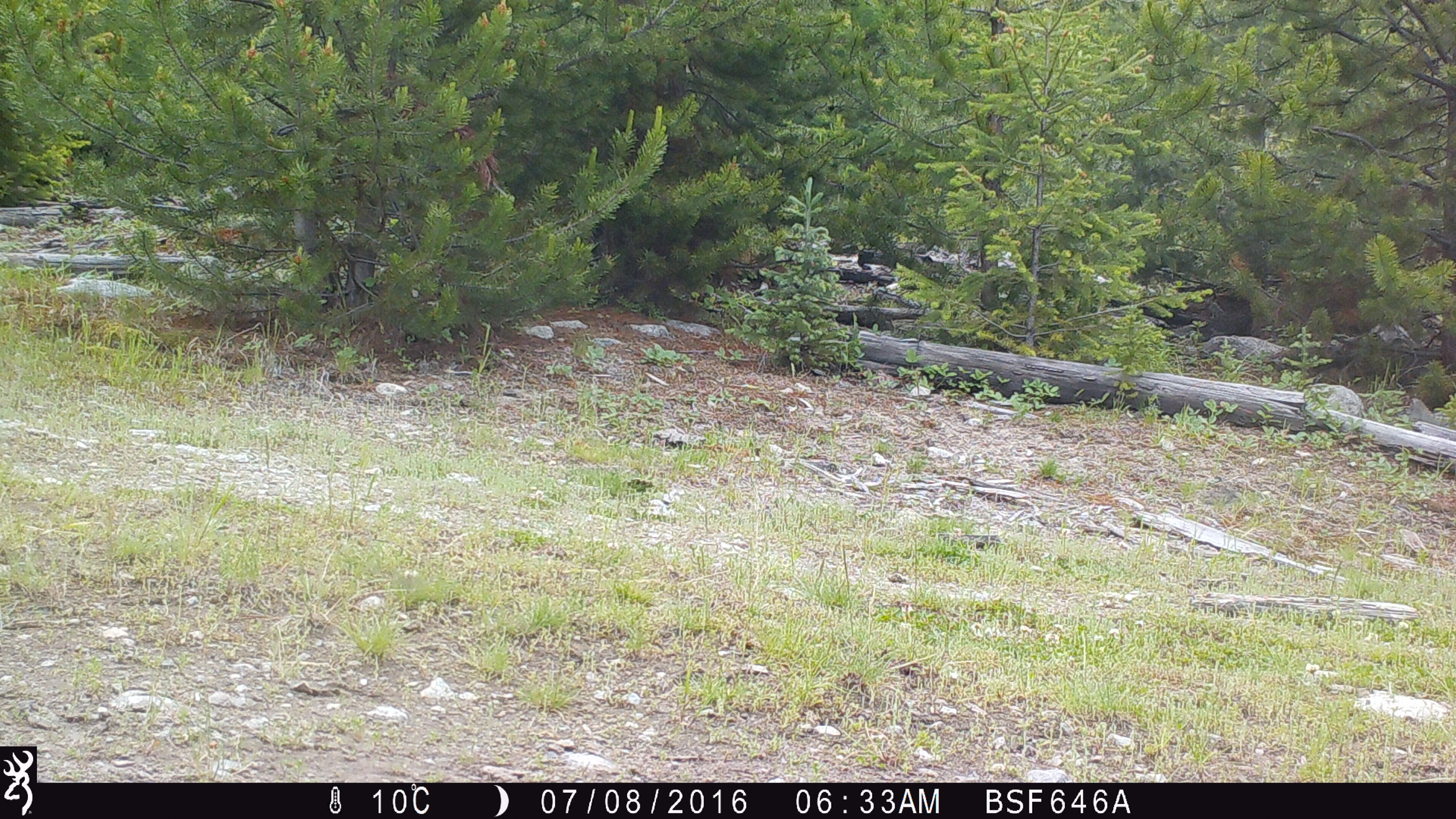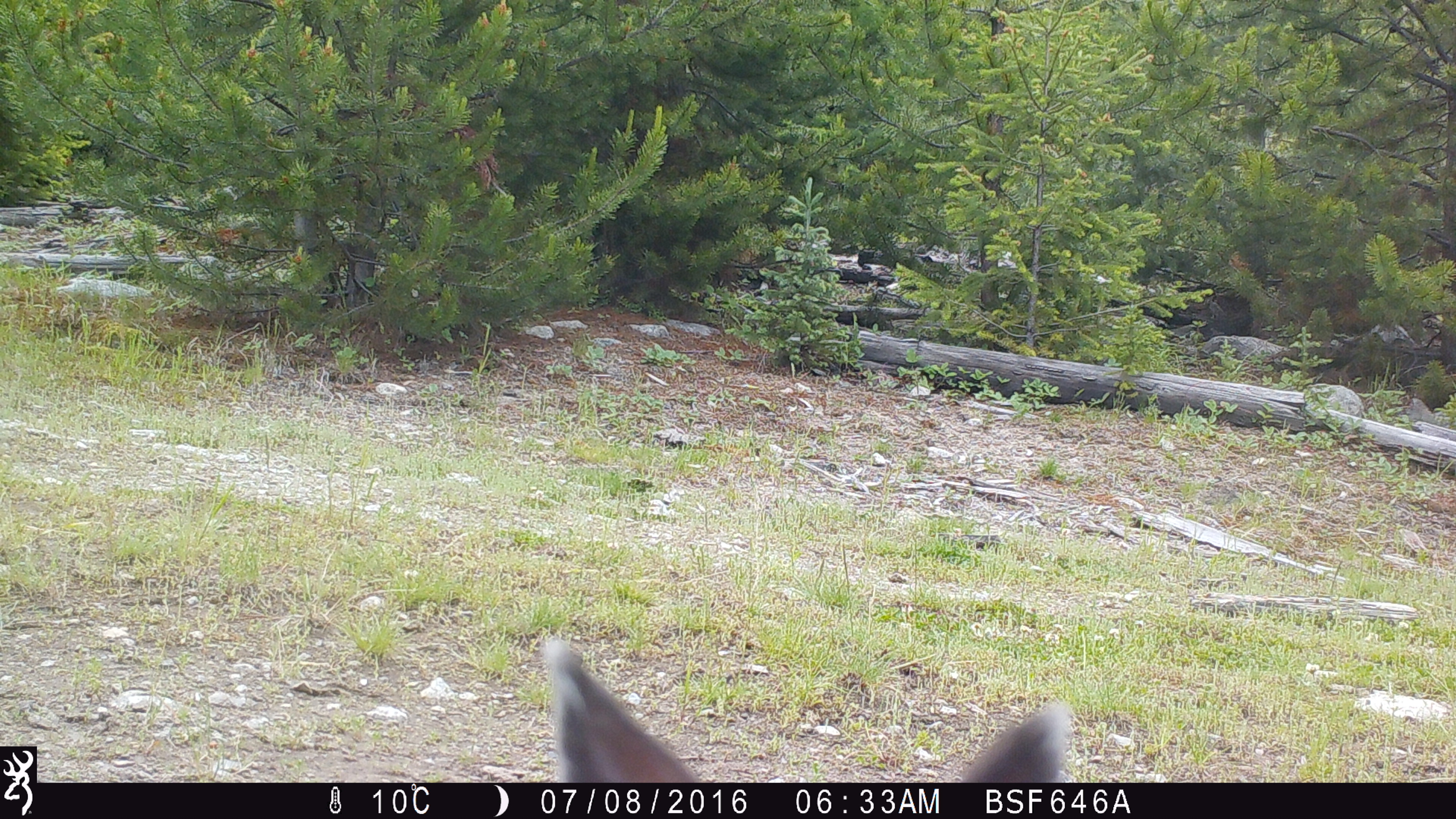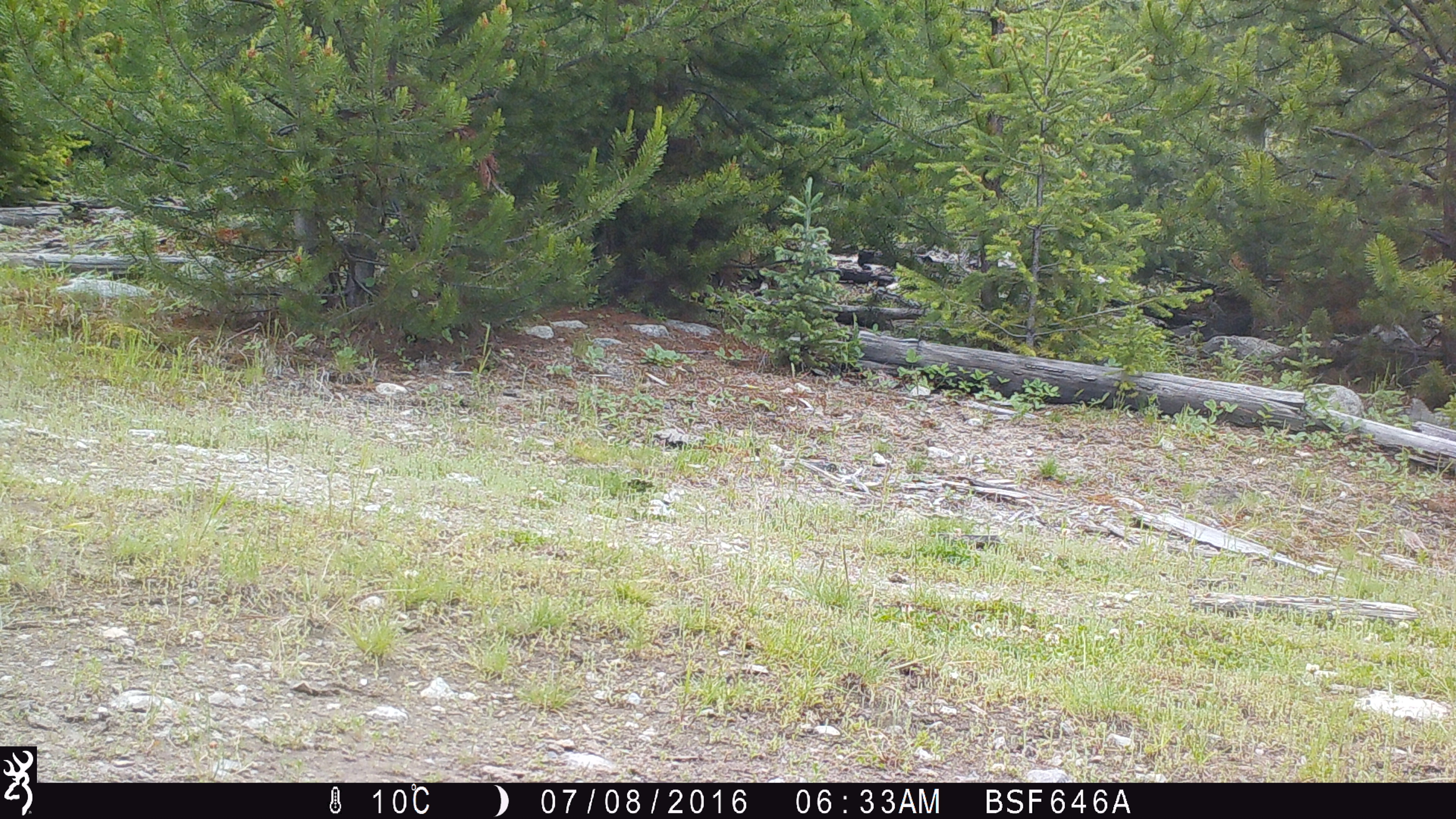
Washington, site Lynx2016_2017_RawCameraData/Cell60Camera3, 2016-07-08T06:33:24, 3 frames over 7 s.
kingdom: Animalia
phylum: Chordata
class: Mammalia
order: Lagomorpha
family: Leporidae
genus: Lepus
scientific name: Lepus americanus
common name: snowshoe hare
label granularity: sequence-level